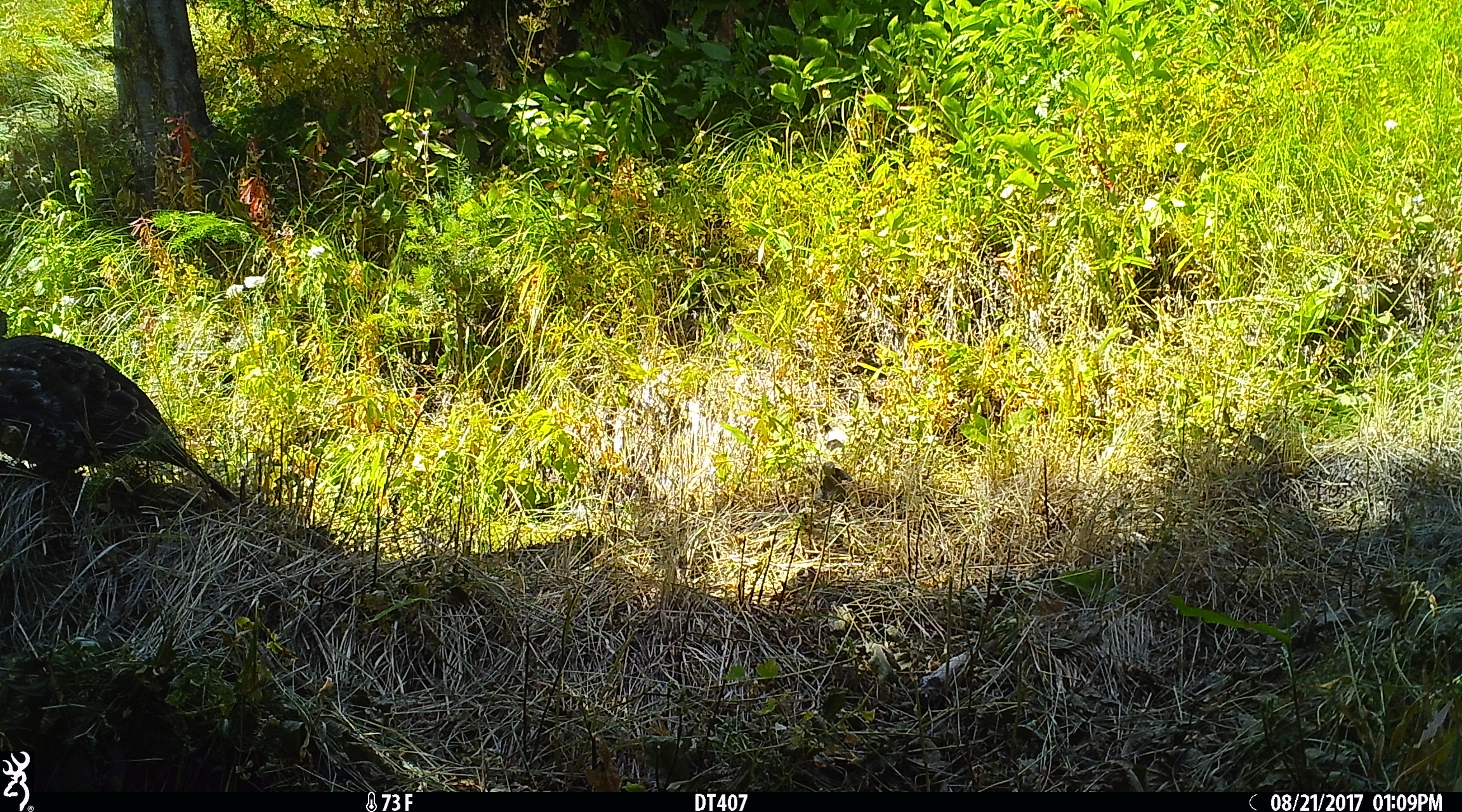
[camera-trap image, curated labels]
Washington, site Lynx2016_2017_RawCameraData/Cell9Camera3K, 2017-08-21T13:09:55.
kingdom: Animalia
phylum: Chordata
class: Aves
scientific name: Aves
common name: birds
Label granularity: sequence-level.